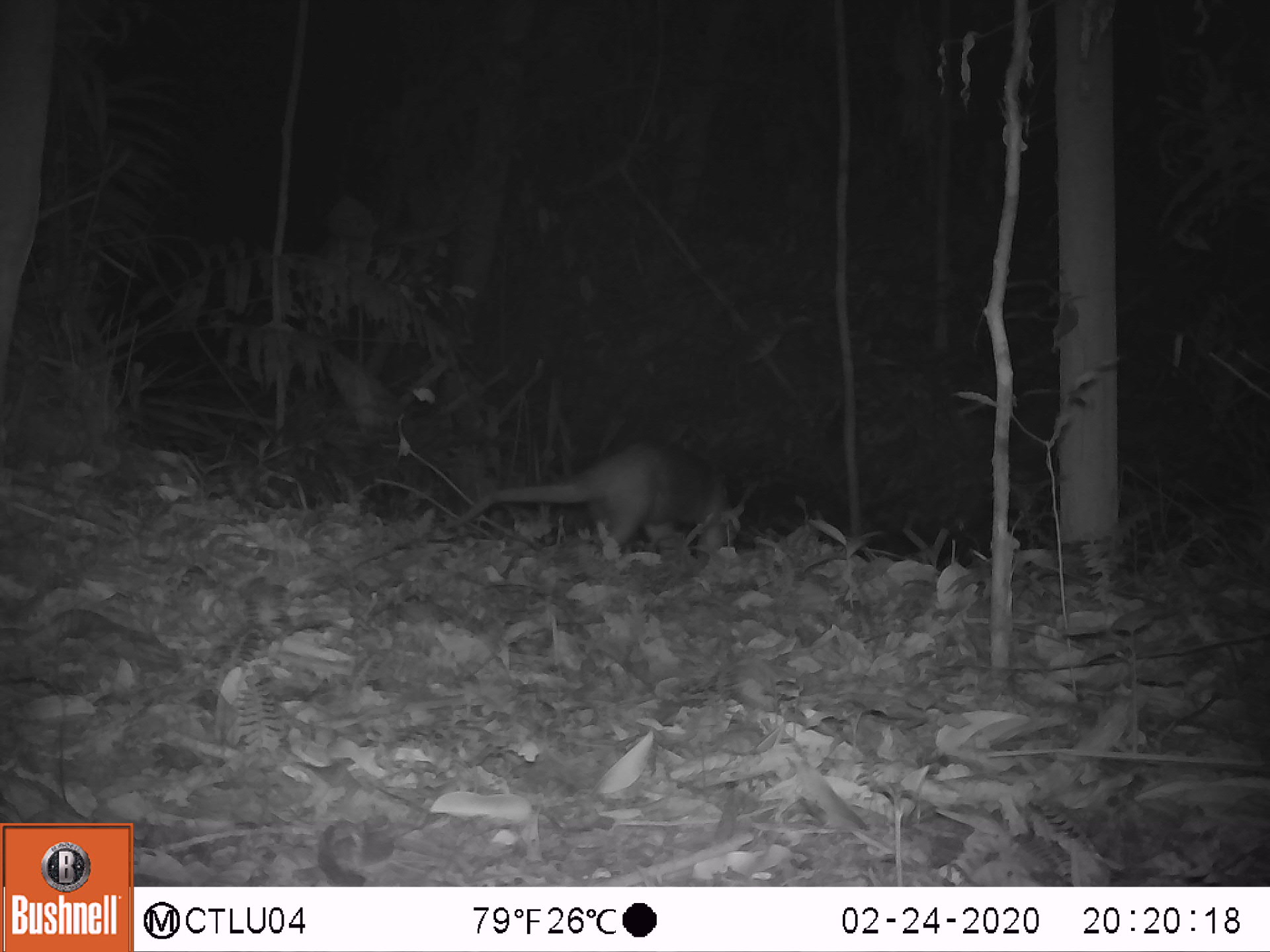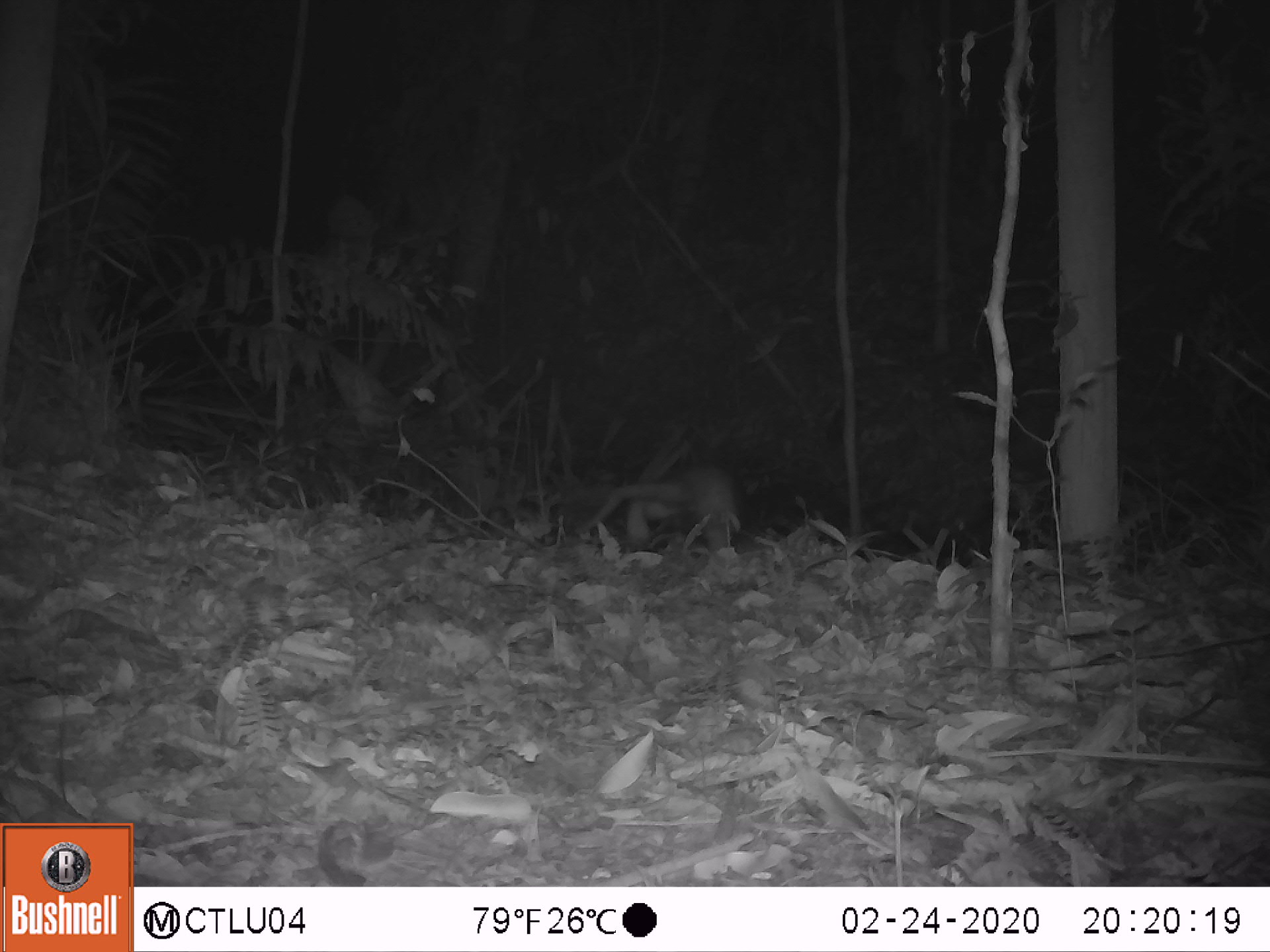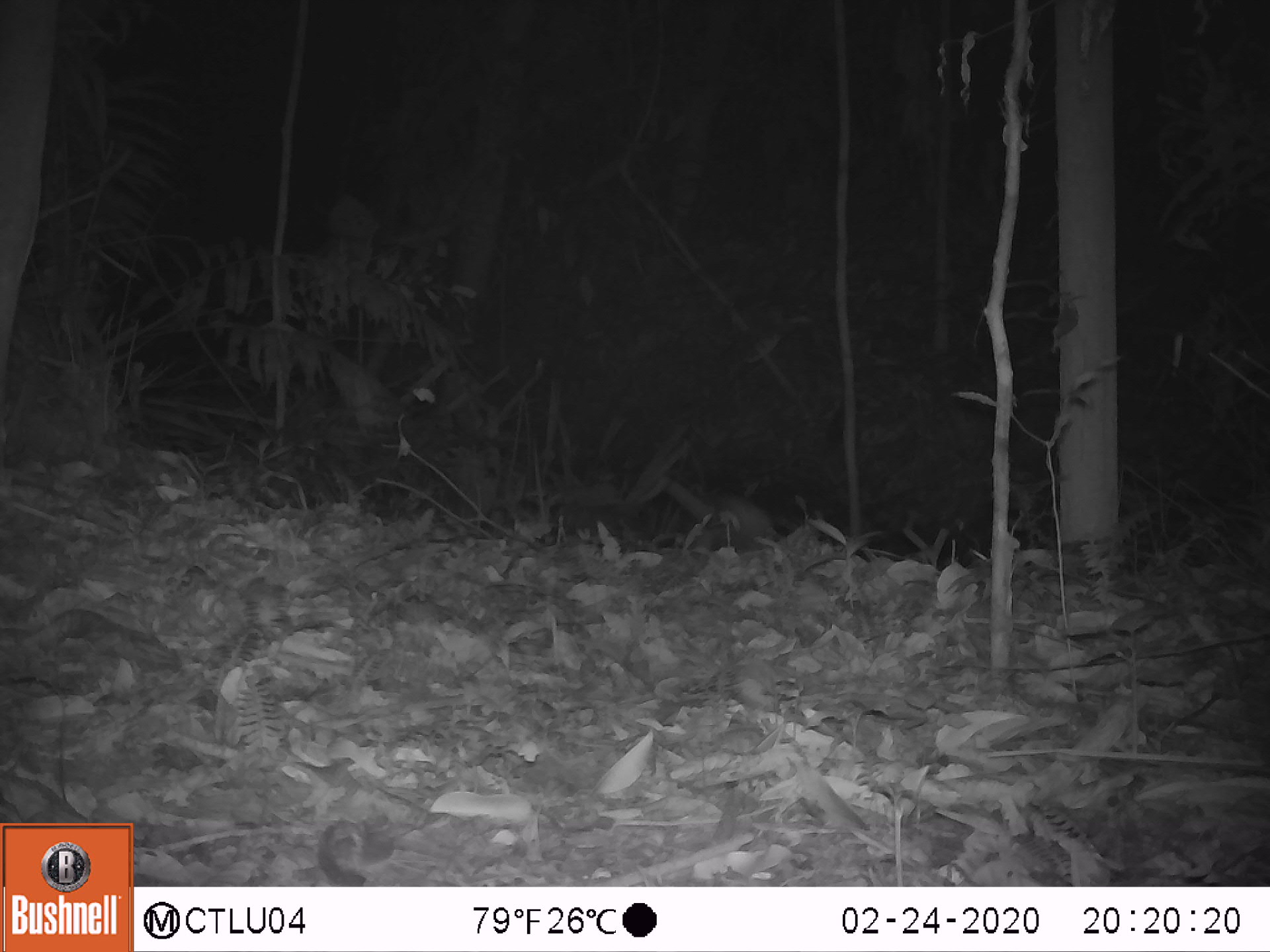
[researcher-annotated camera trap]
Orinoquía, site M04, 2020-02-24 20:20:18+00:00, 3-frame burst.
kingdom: Animalia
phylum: Chordata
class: Mammalia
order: Pilosa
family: Myrmecophagidae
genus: Tamandua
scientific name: Tamandua tetradactyla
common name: southern tamandua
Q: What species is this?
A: Southern tamandua (Tamandua tetradactyla).